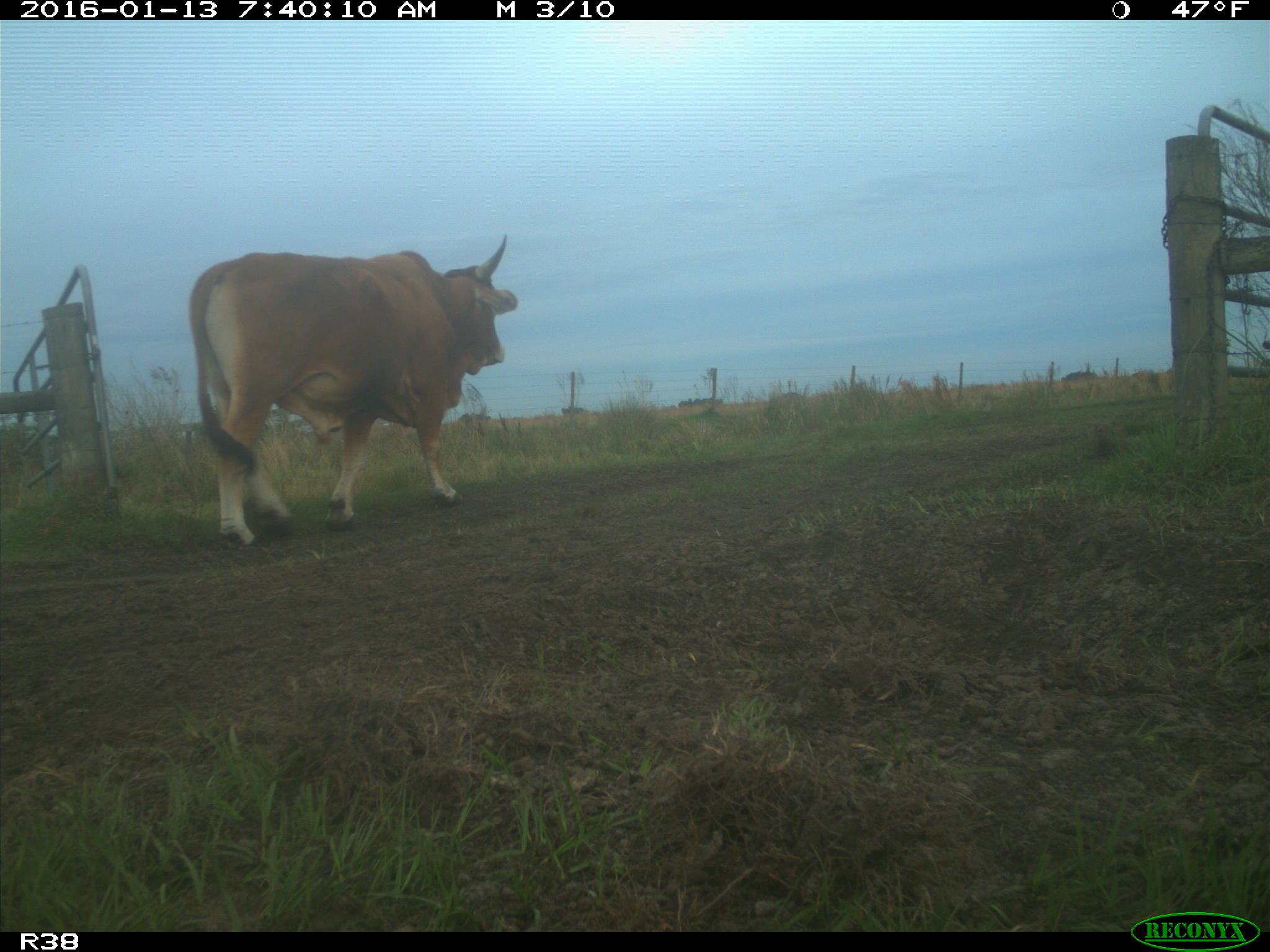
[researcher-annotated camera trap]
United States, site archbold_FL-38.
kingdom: Animalia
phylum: Chordata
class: Mammalia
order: Artiodactyla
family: Bovidae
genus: Bos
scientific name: Bos taurus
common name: domestic cow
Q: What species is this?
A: Bos taurus (domestic cow).